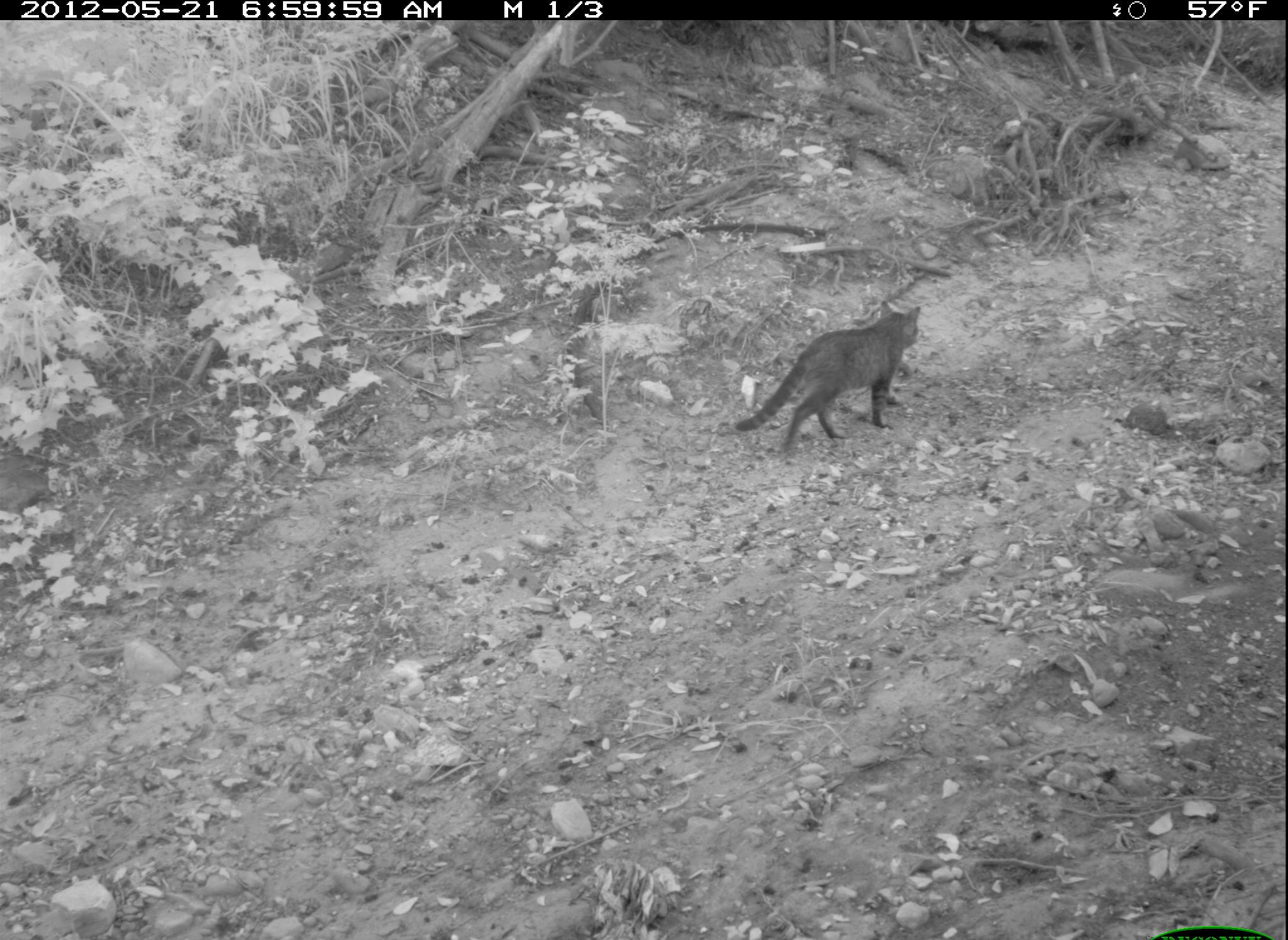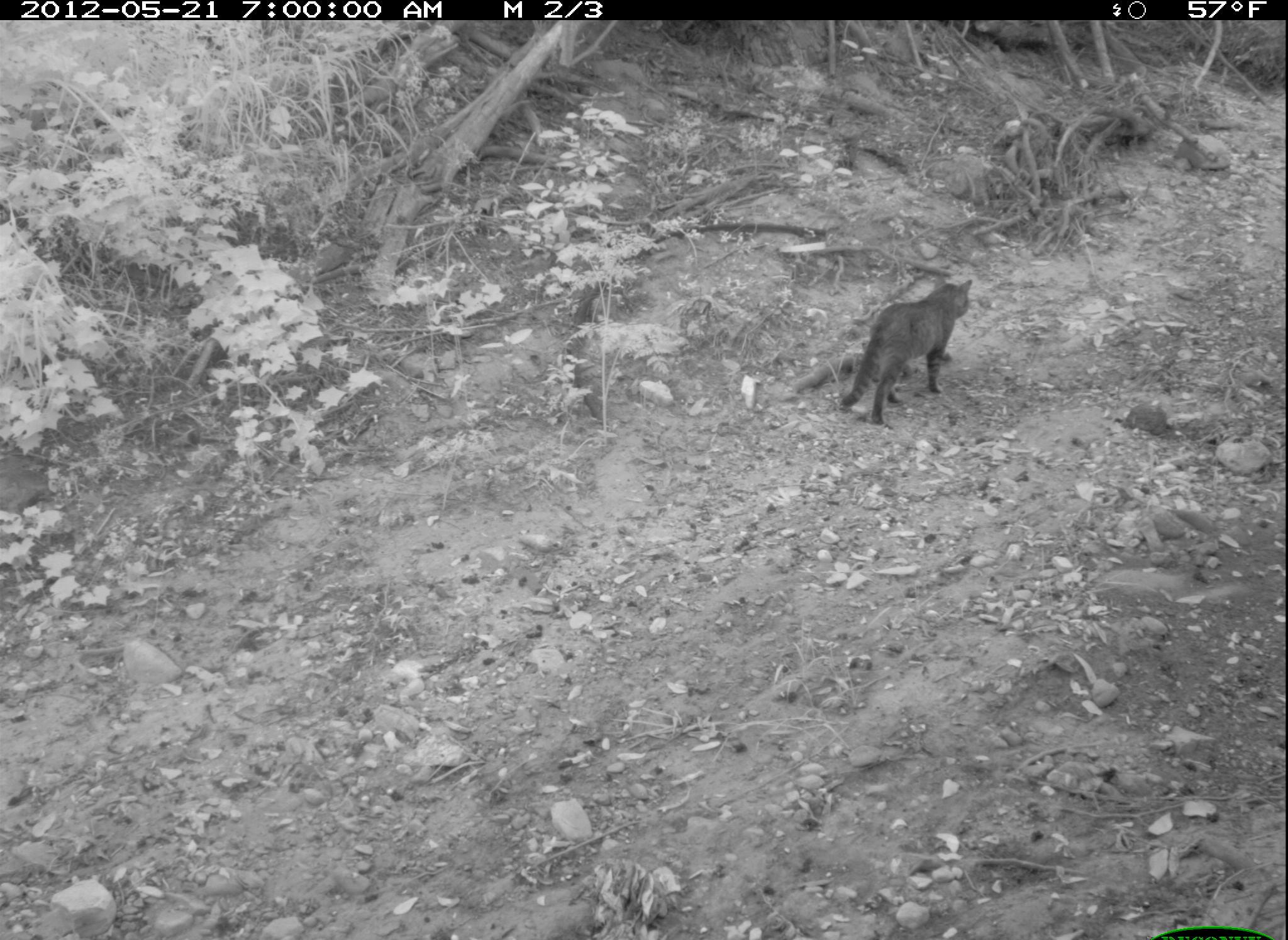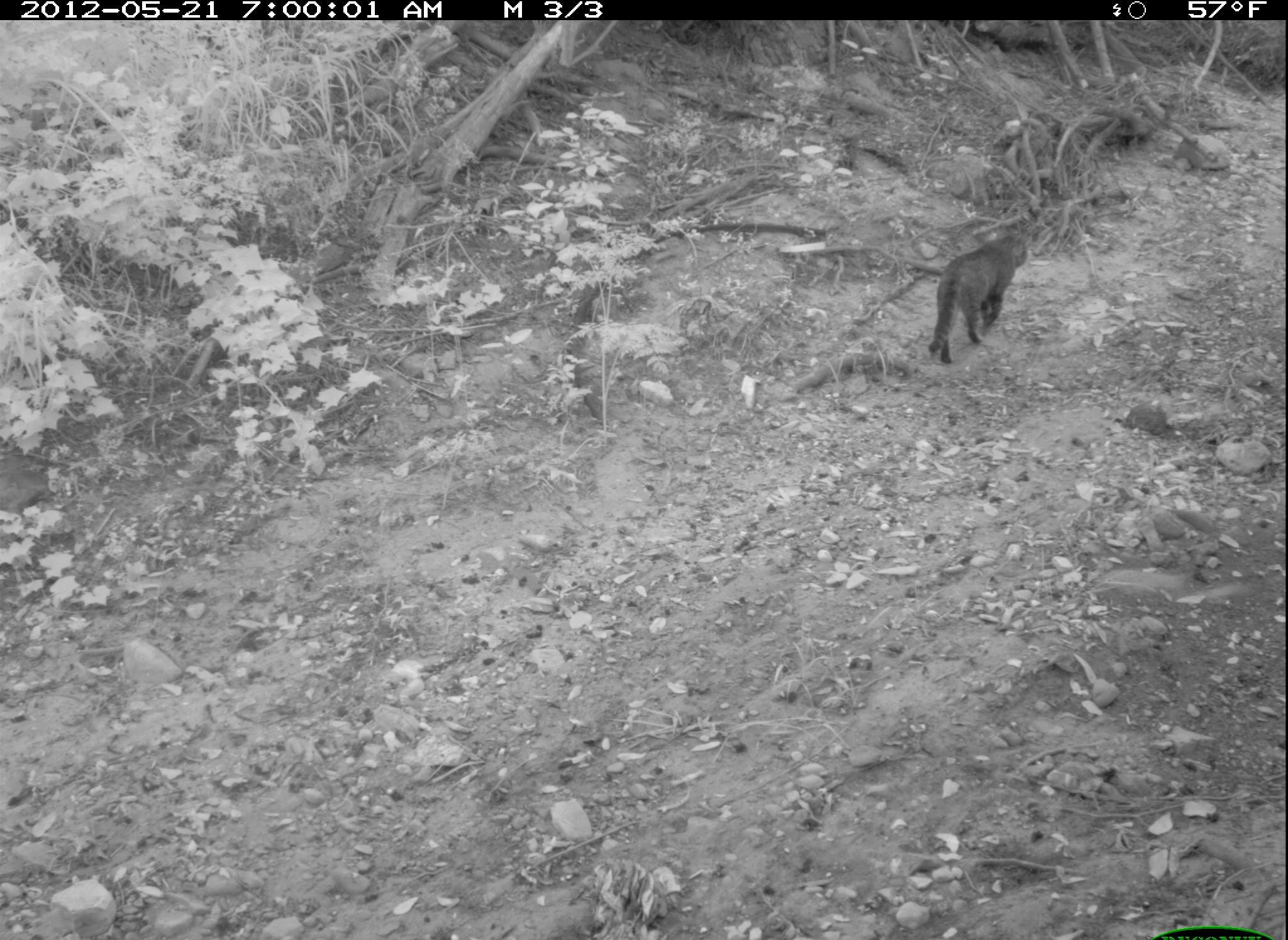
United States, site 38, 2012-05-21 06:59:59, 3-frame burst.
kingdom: Animalia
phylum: Chordata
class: Mammalia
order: Carnivora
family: Felidae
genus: Felis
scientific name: Felis catus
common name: cat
Cat (Felis catus).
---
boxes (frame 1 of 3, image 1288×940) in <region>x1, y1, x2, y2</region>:
cat: <region>731, 293, 926, 469</region>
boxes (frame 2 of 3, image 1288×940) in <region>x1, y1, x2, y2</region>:
cat: <region>834, 267, 980, 433</region>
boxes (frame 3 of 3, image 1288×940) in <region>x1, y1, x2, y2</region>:
cat: <region>919, 219, 1038, 372</region>